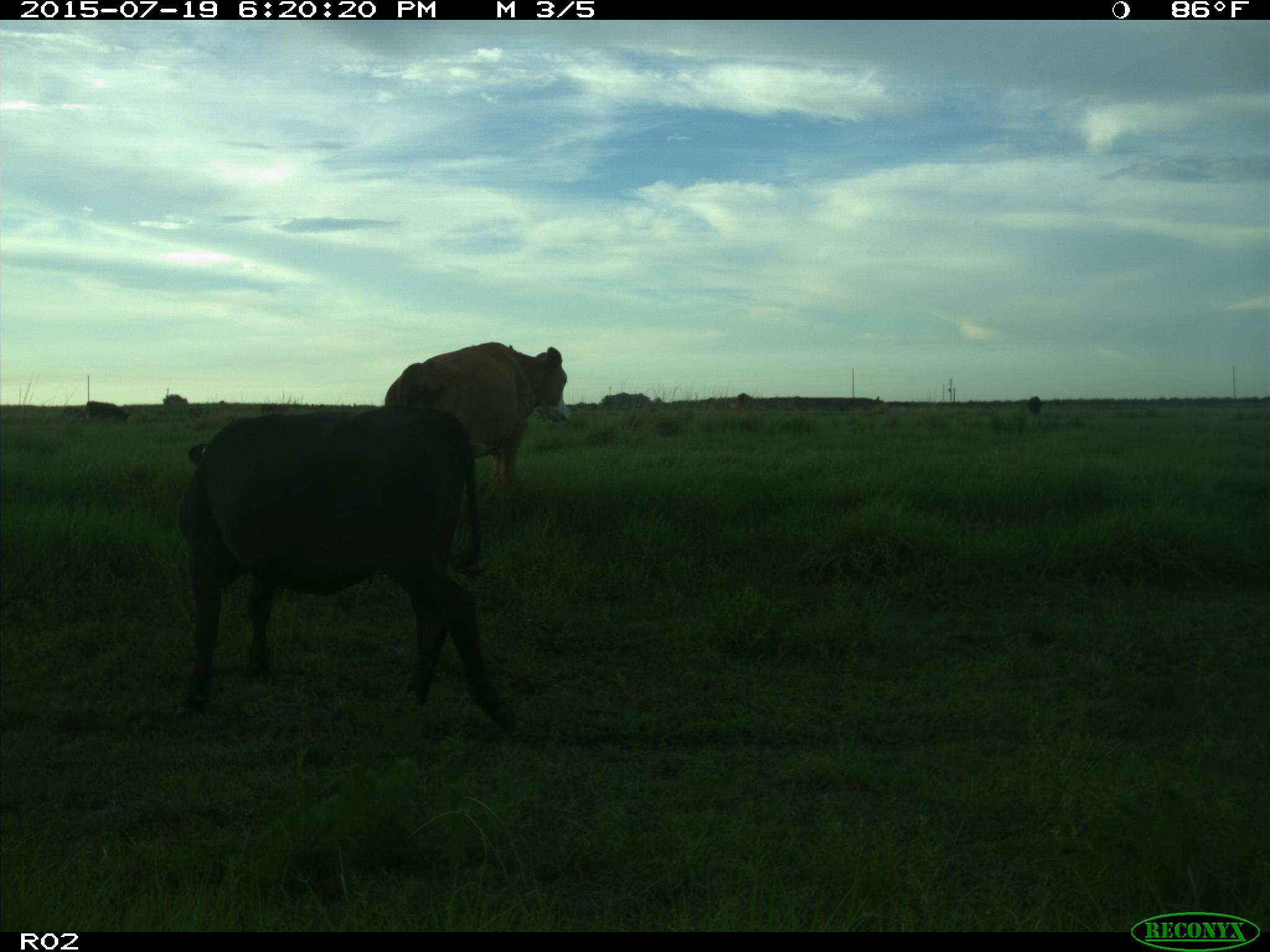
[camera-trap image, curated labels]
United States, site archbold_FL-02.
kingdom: Animalia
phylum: Chordata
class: Mammalia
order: Artiodactyla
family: Bovidae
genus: Bos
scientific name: Bos taurus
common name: domestic cow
Bos taurus (domestic cow).